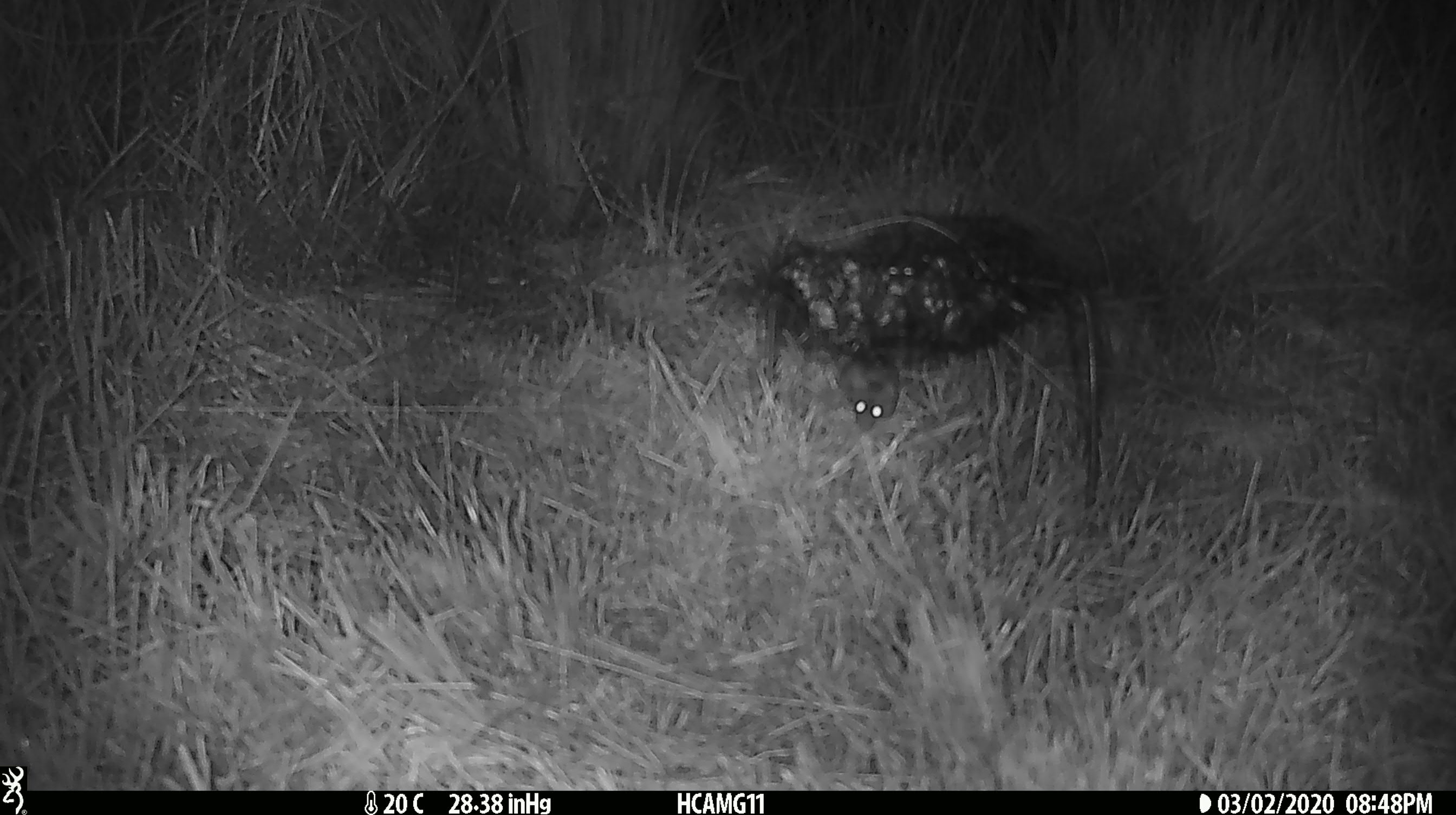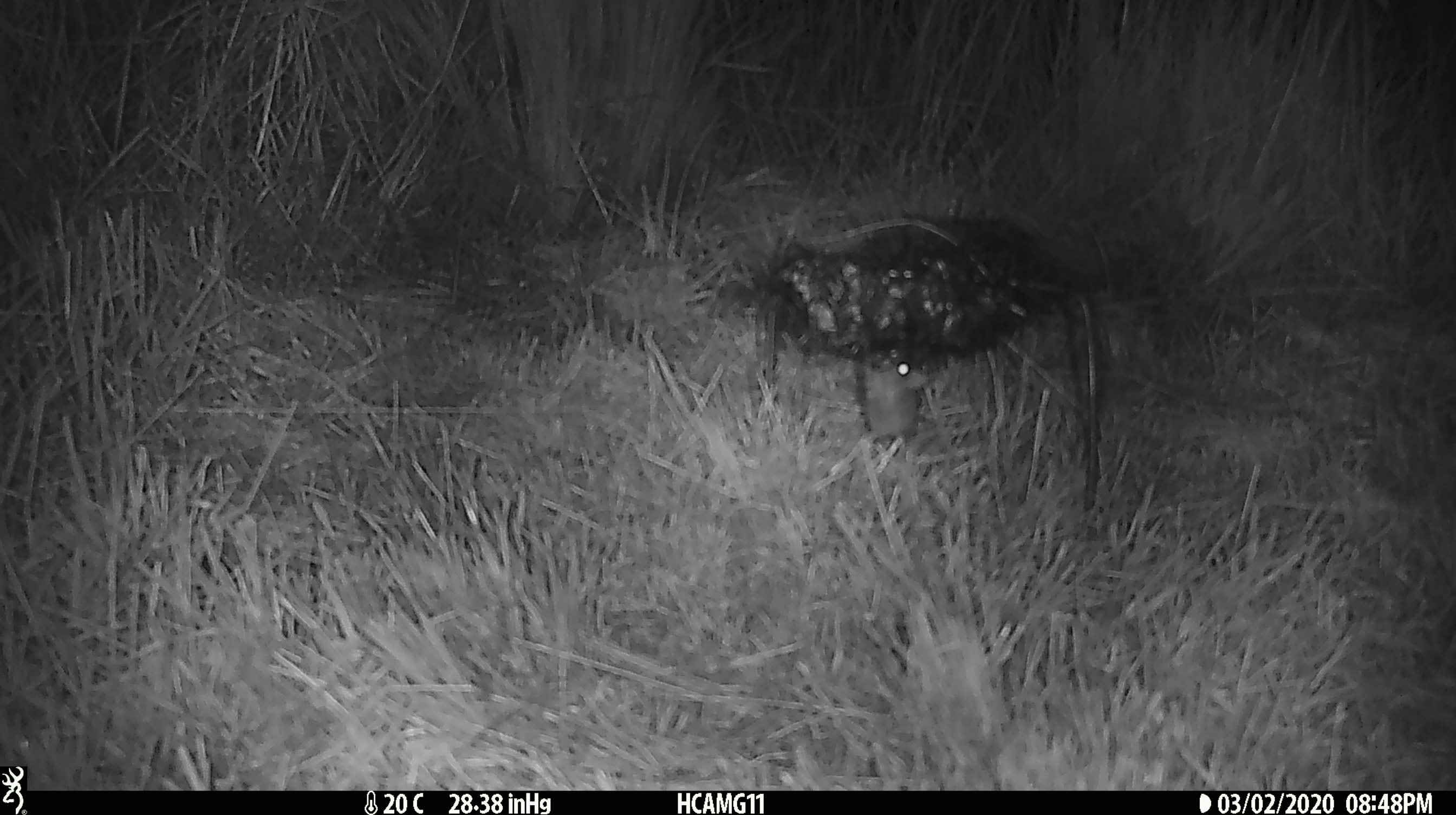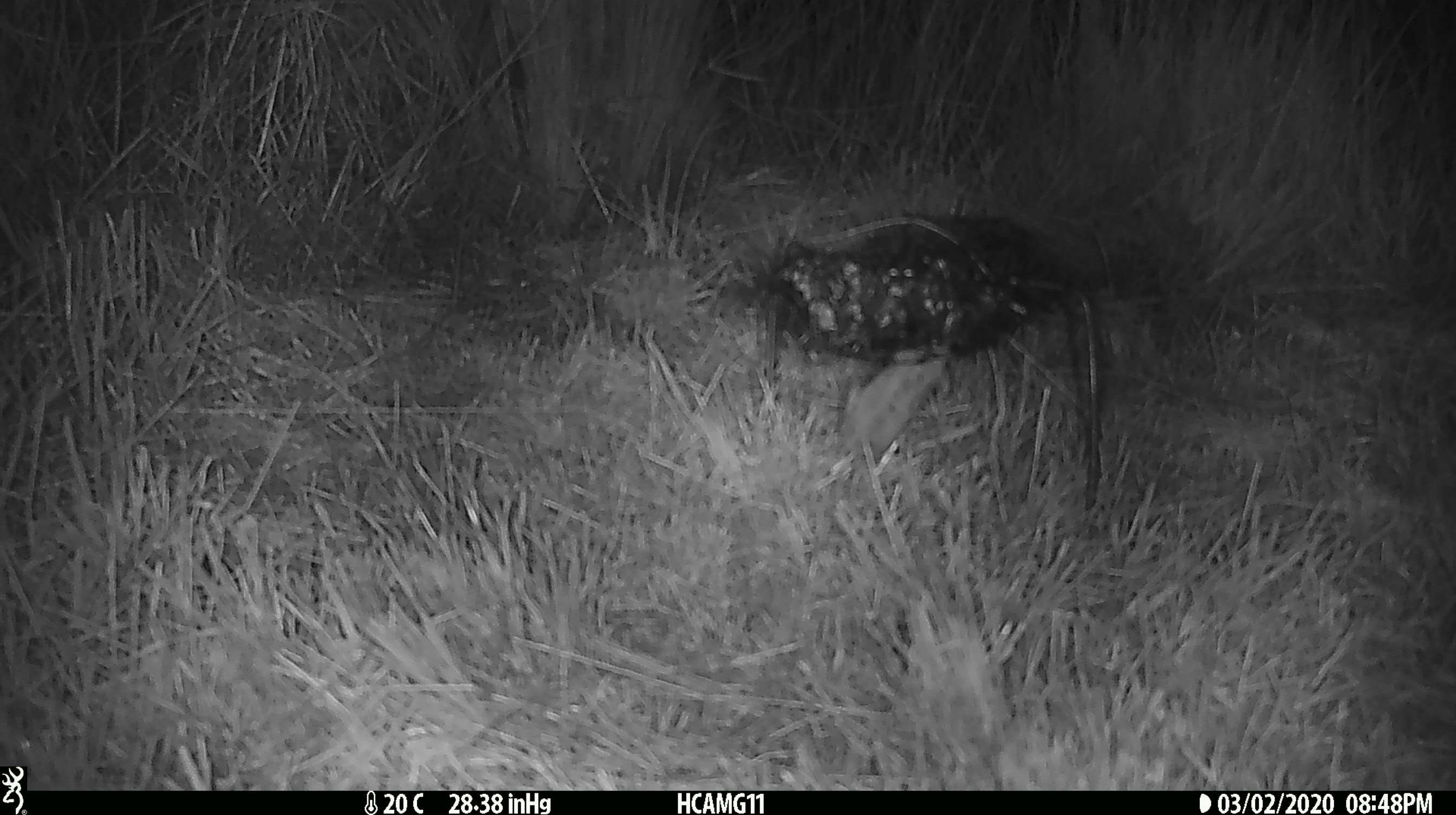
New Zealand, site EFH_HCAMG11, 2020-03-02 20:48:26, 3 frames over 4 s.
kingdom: Animalia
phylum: Chordata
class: Mammalia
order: Rodentia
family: Muridae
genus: Mus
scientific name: Mus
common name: mouse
Mouse (Mus).